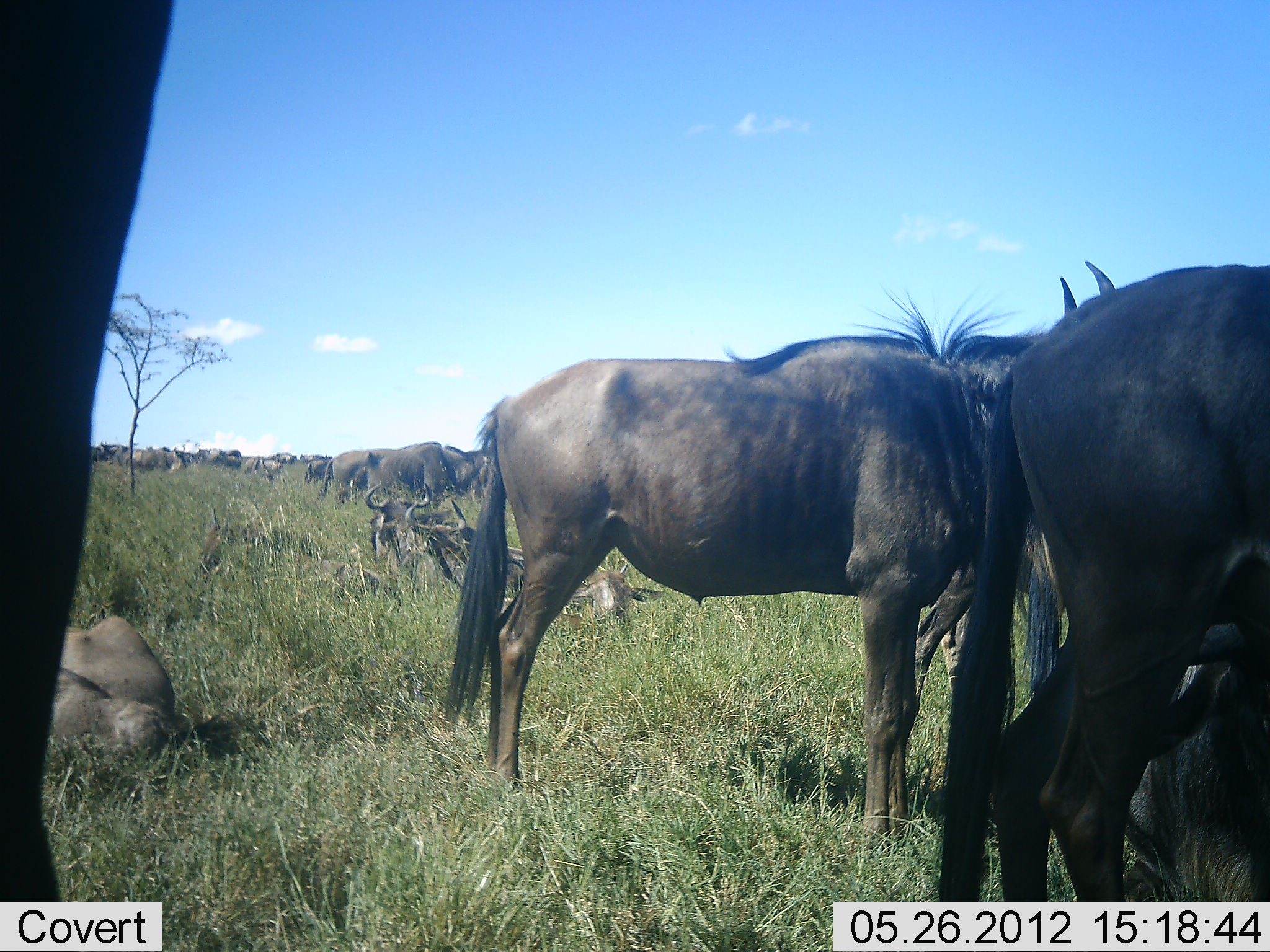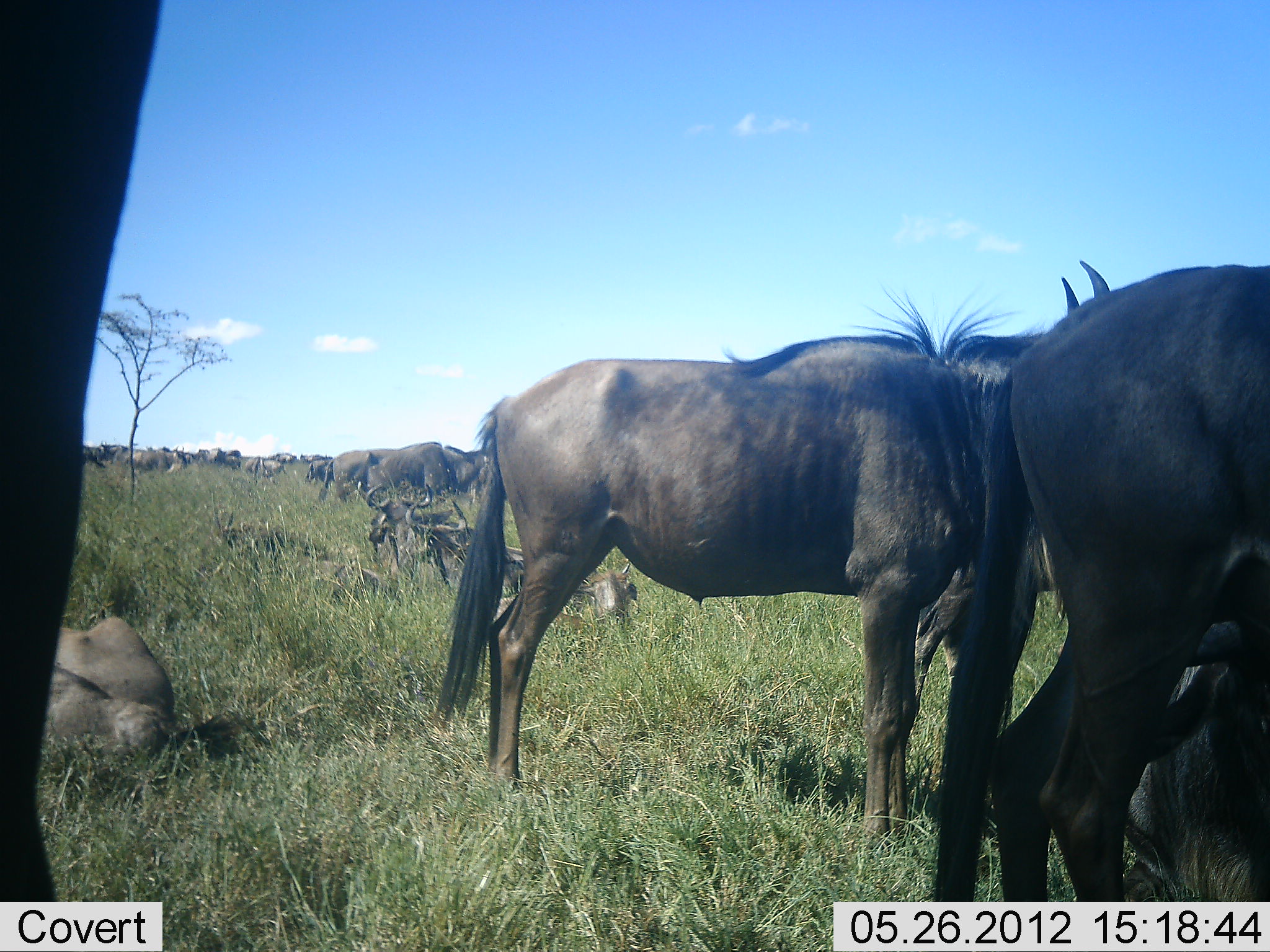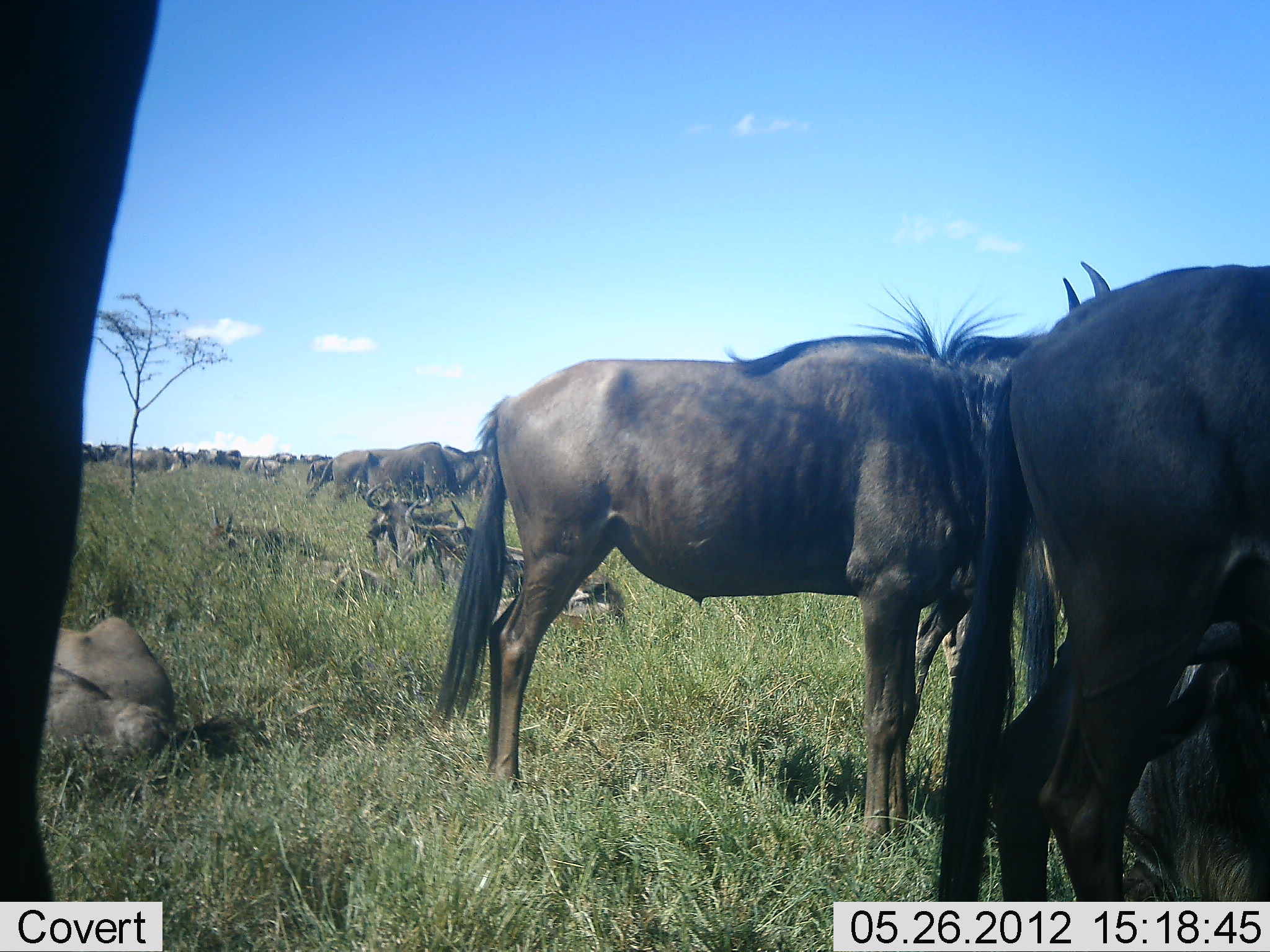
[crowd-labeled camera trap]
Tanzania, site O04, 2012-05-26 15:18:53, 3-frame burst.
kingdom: Animalia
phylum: Chordata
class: Mammalia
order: Artiodactyla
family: Bovidae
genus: Connochaetes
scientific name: Connochaetes taurinus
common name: blue wildebeest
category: wildebeest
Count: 11-50.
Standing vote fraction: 80%.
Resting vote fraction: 70%.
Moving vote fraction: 10%.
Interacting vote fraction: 10%.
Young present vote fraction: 0%.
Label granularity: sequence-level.